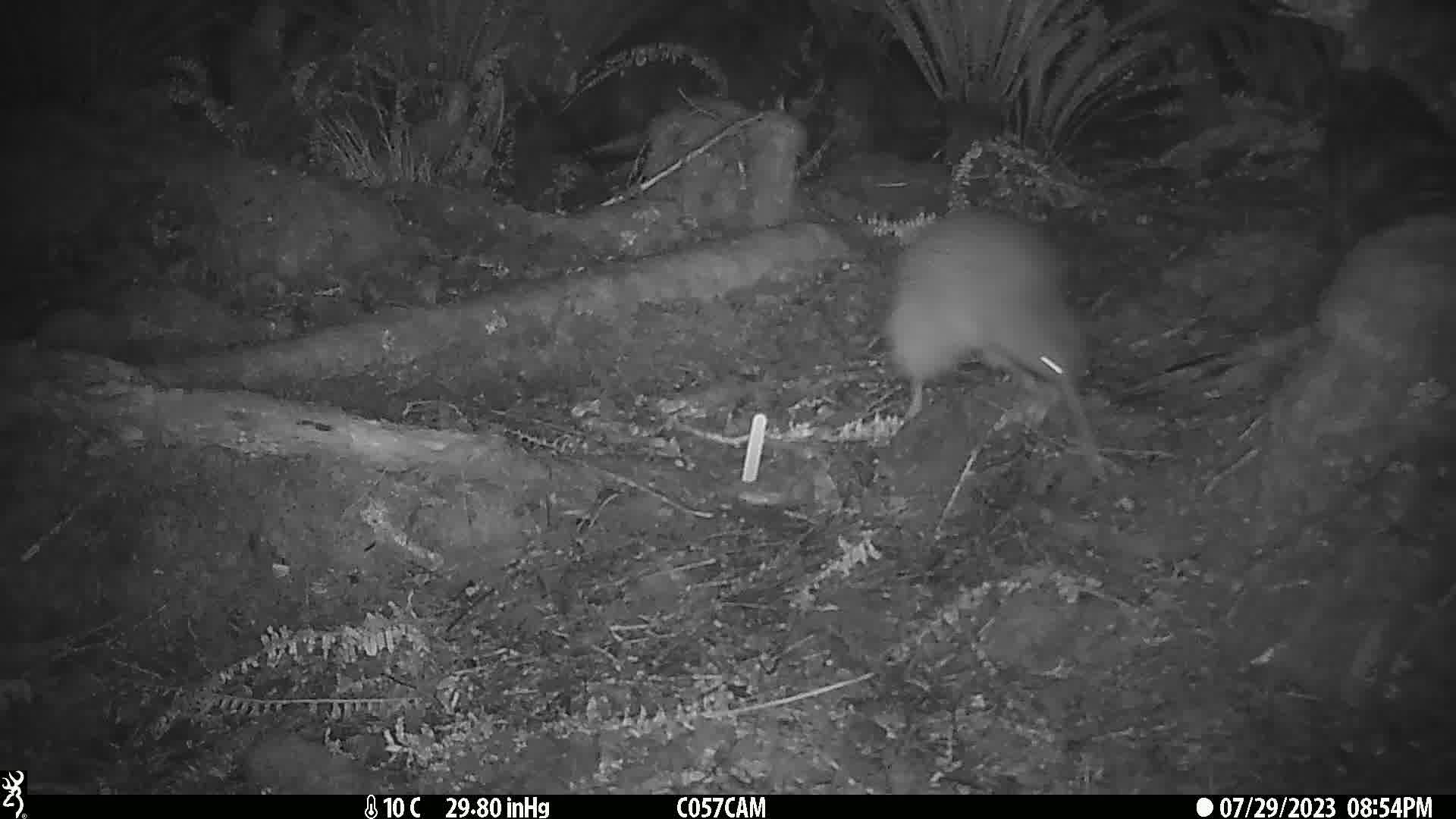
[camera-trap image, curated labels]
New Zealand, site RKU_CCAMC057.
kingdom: Animalia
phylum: Chordata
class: Aves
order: Apterygiformes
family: Apterygidae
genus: Apteryx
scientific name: Apteryx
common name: kiwi